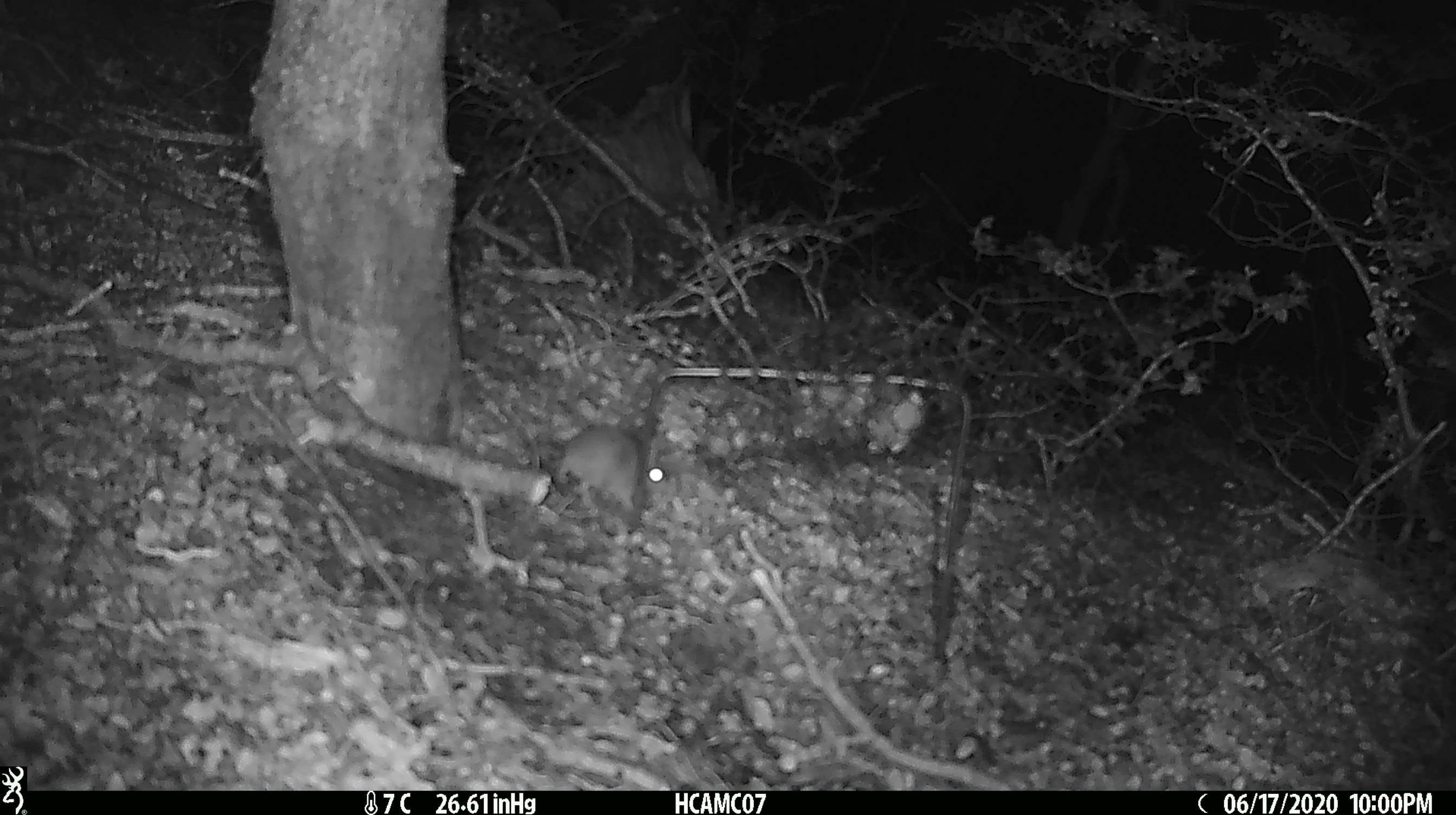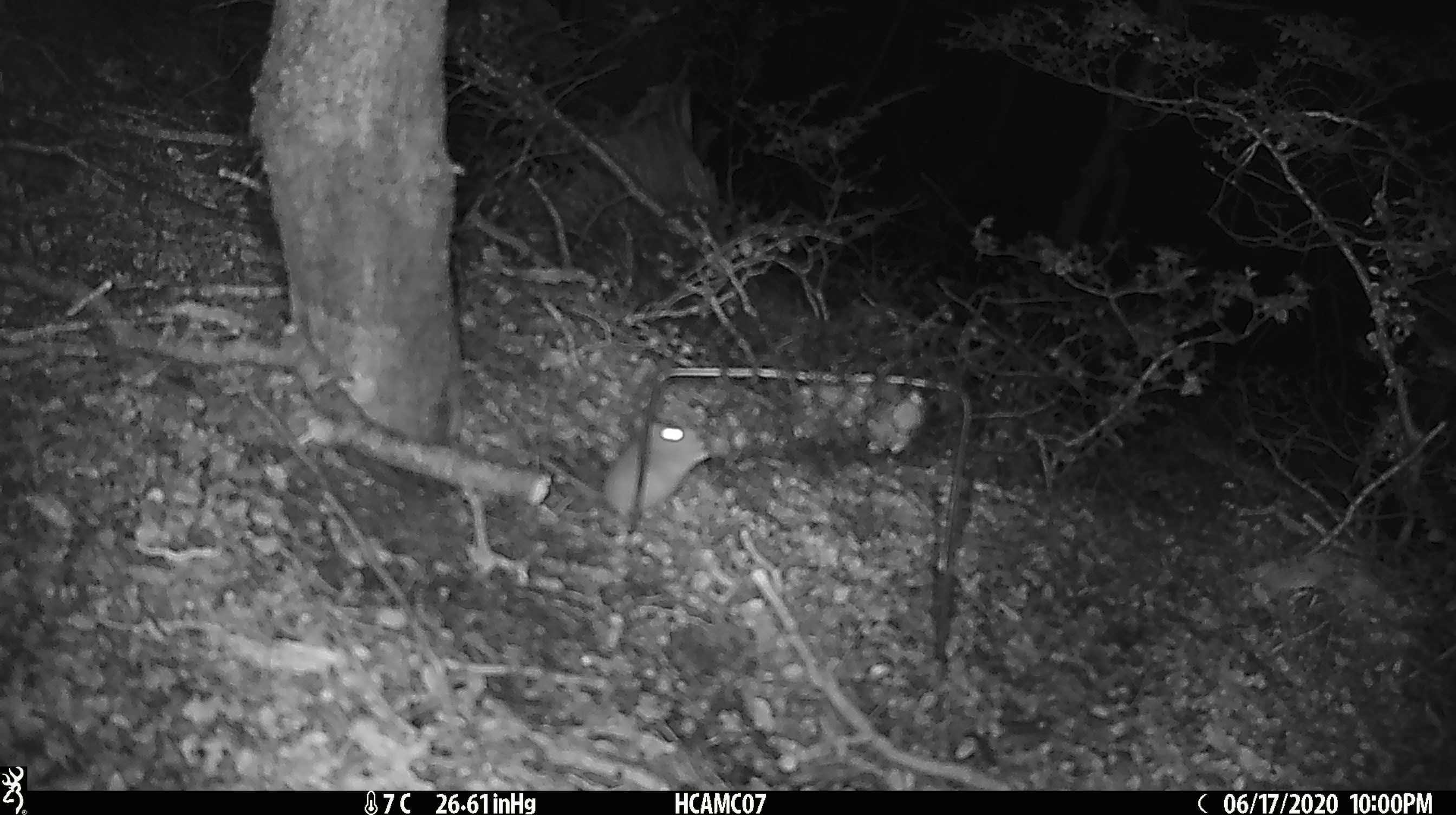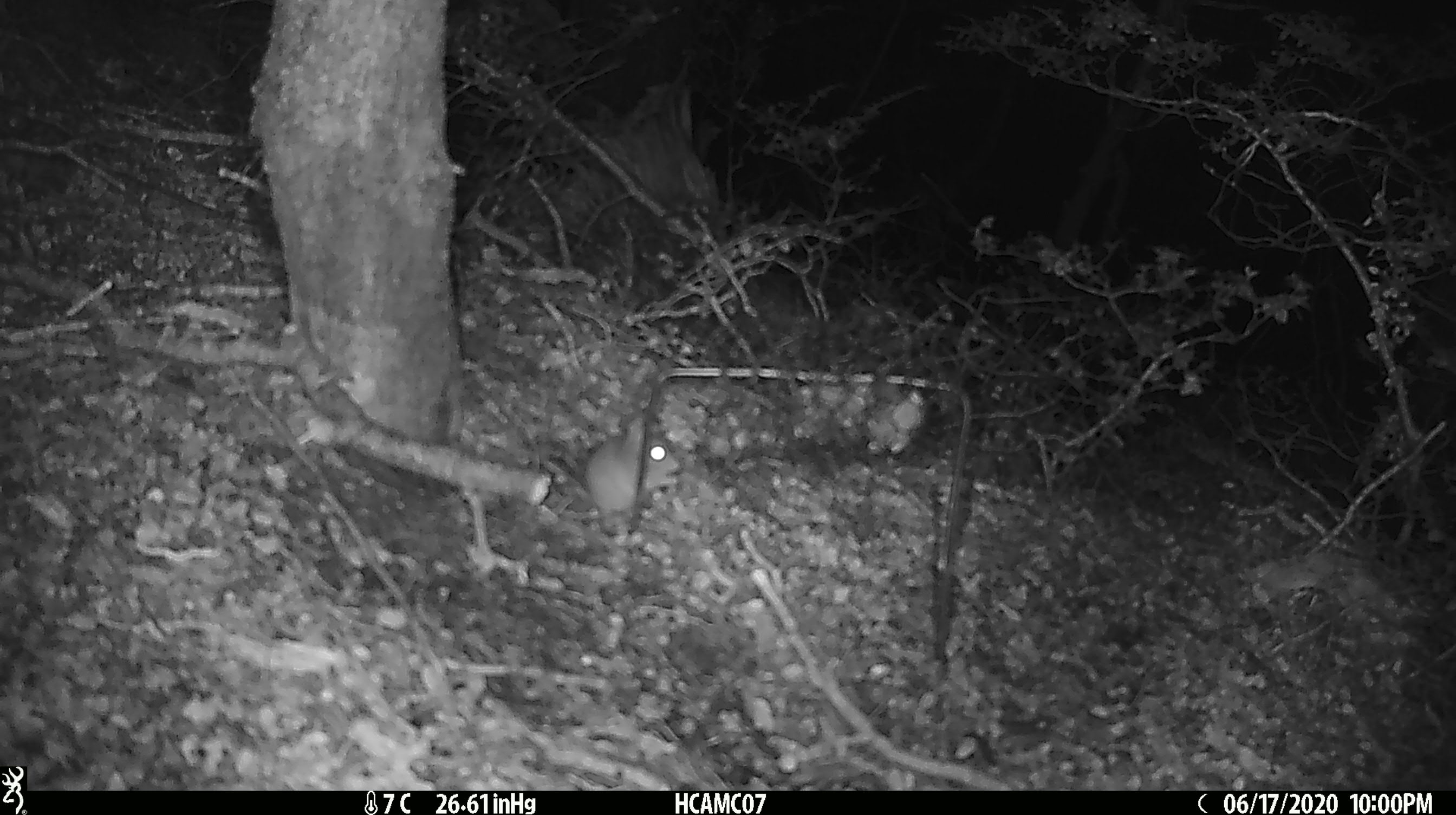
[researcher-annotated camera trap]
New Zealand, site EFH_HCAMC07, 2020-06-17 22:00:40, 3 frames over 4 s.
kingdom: Animalia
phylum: Chordata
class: Mammalia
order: Rodentia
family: Muridae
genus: Mus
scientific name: Mus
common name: mouse